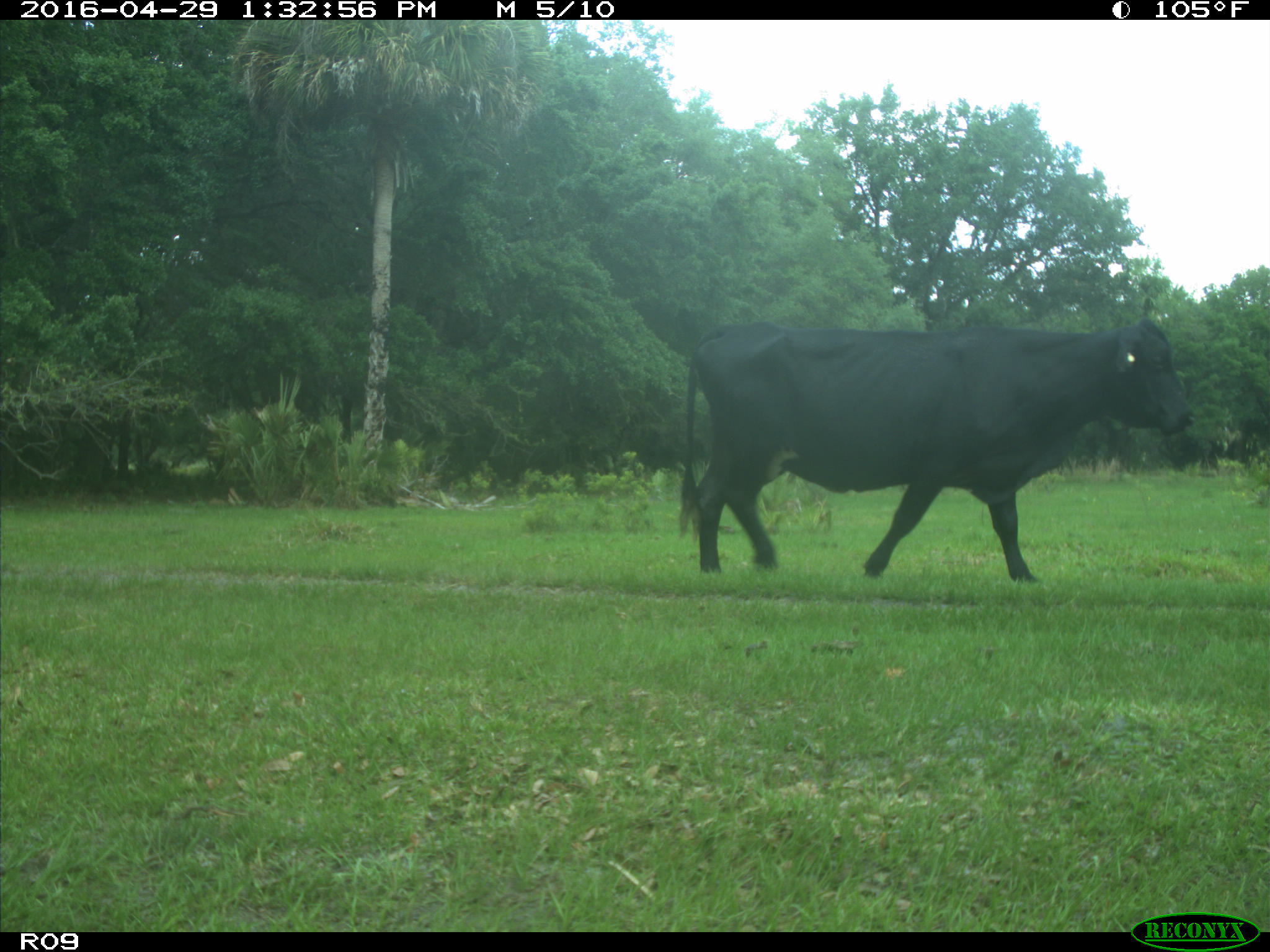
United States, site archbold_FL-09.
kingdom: Animalia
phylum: Chordata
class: Mammalia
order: Artiodactyla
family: Bovidae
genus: Bos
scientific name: Bos taurus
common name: domestic cow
Bos taurus (domestic cow).